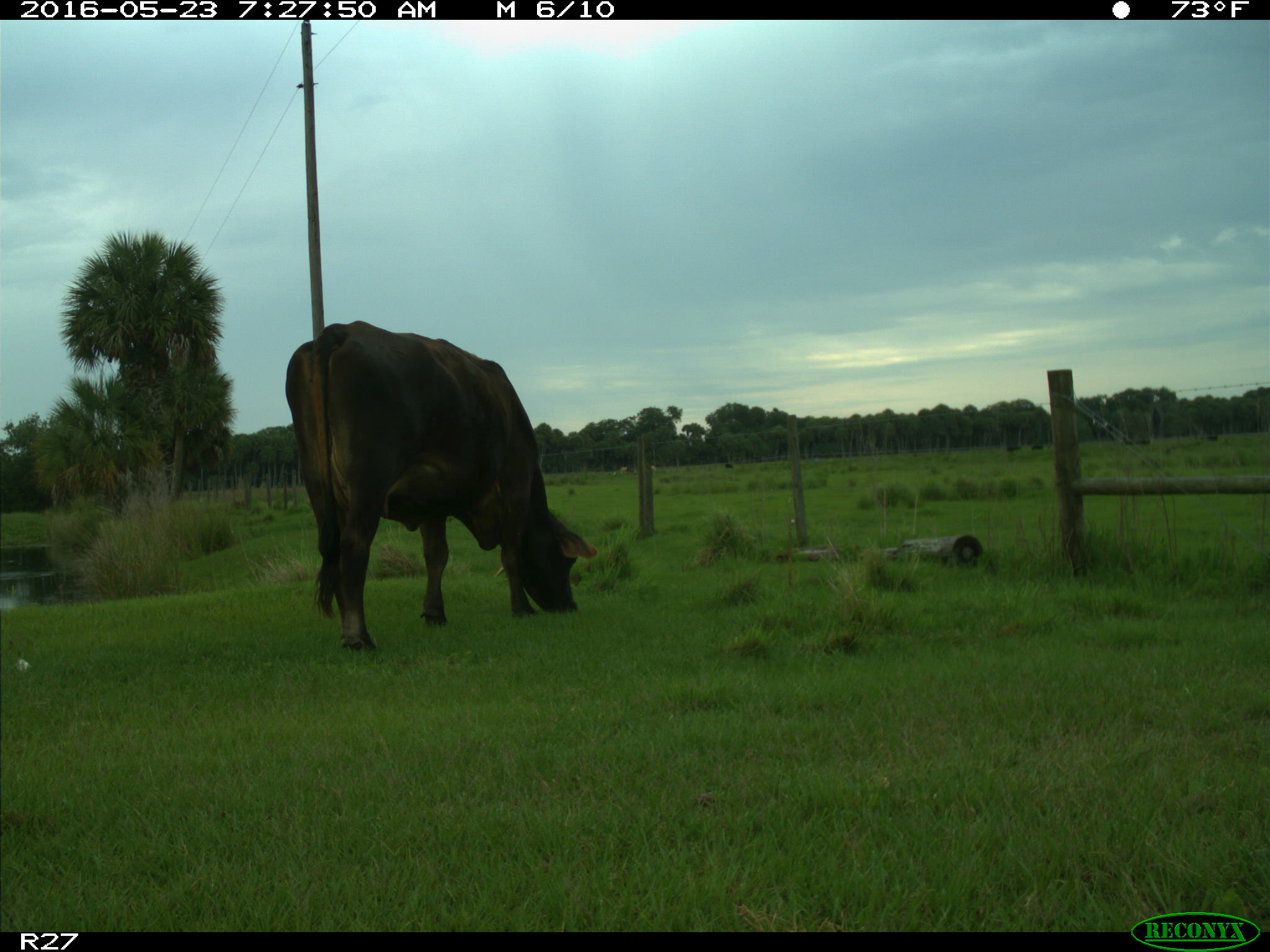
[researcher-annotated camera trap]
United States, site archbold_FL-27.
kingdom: Animalia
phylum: Chordata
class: Mammalia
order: Artiodactyla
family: Bovidae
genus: Bos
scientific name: Bos taurus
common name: domestic cow